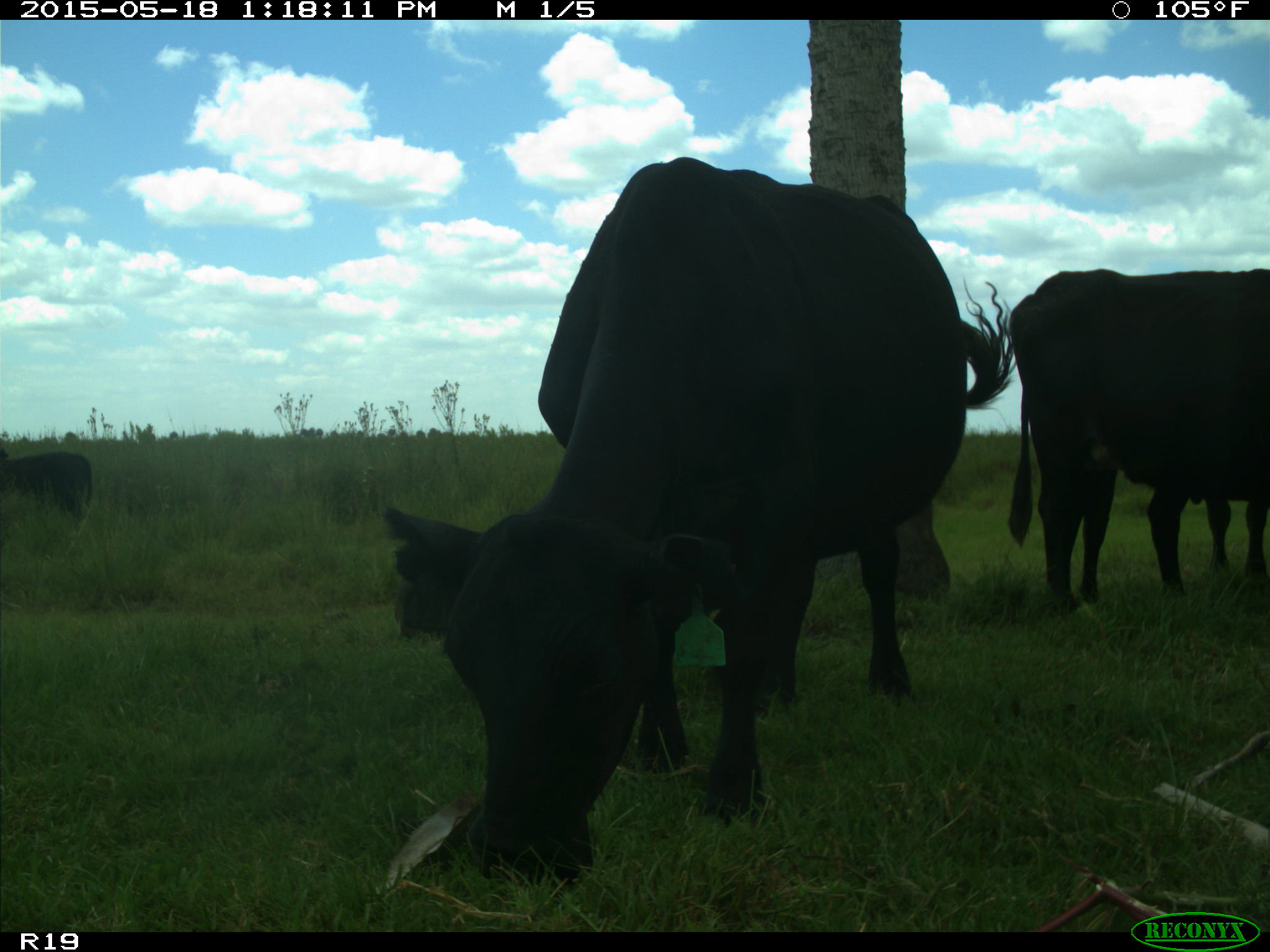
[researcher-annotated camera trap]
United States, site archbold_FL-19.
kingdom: Animalia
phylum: Chordata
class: Mammalia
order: Artiodactyla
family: Bovidae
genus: Bos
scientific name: Bos taurus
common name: domestic cow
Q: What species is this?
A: Bos taurus (domestic cow).